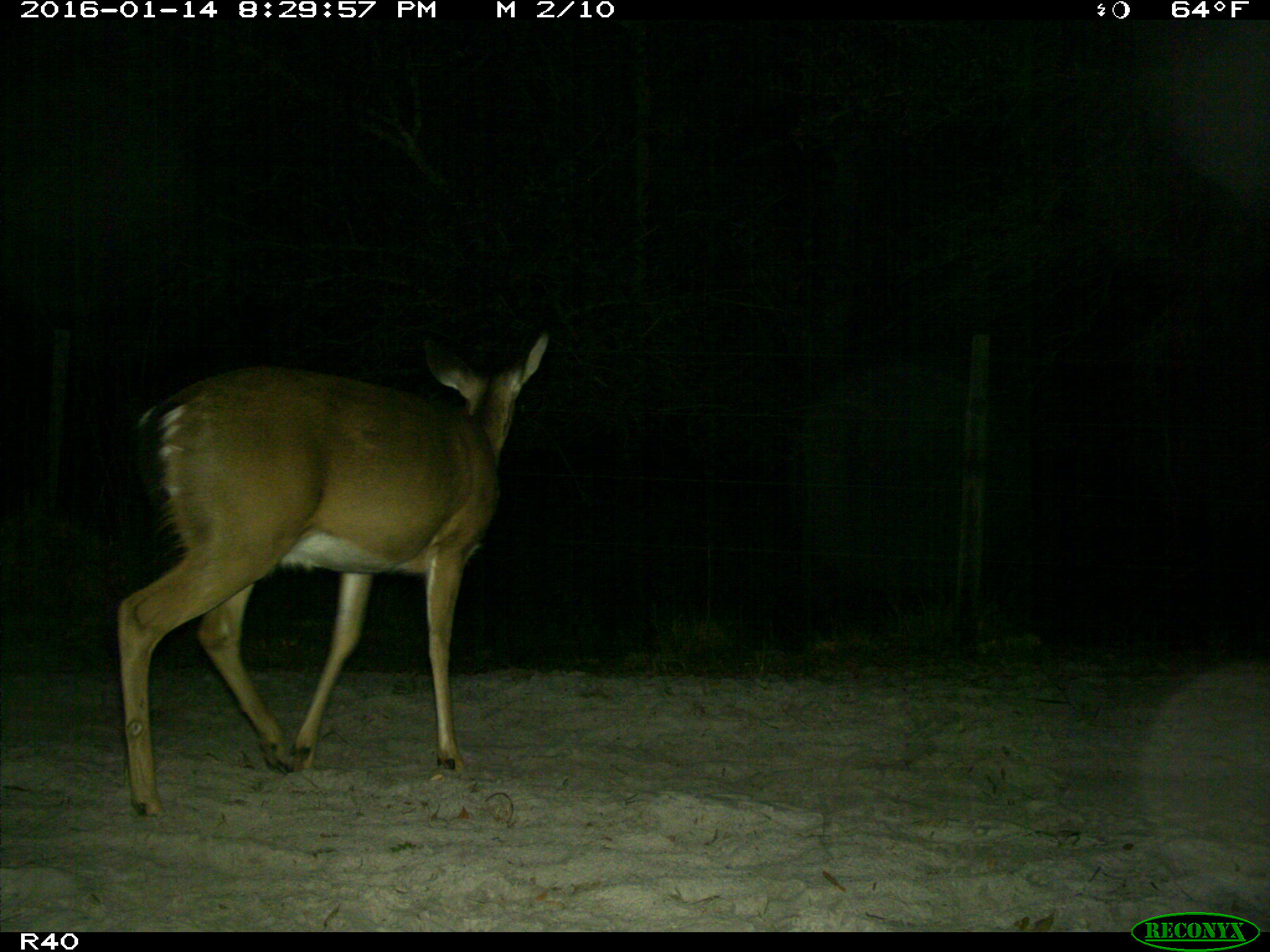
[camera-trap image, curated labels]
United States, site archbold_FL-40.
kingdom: Animalia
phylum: Chordata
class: Mammalia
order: Artiodactyla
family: Cervidae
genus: Odocoileus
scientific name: Odocoileus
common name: deer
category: unidentified deer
Unidentified deer (deer) (Odocoileus).